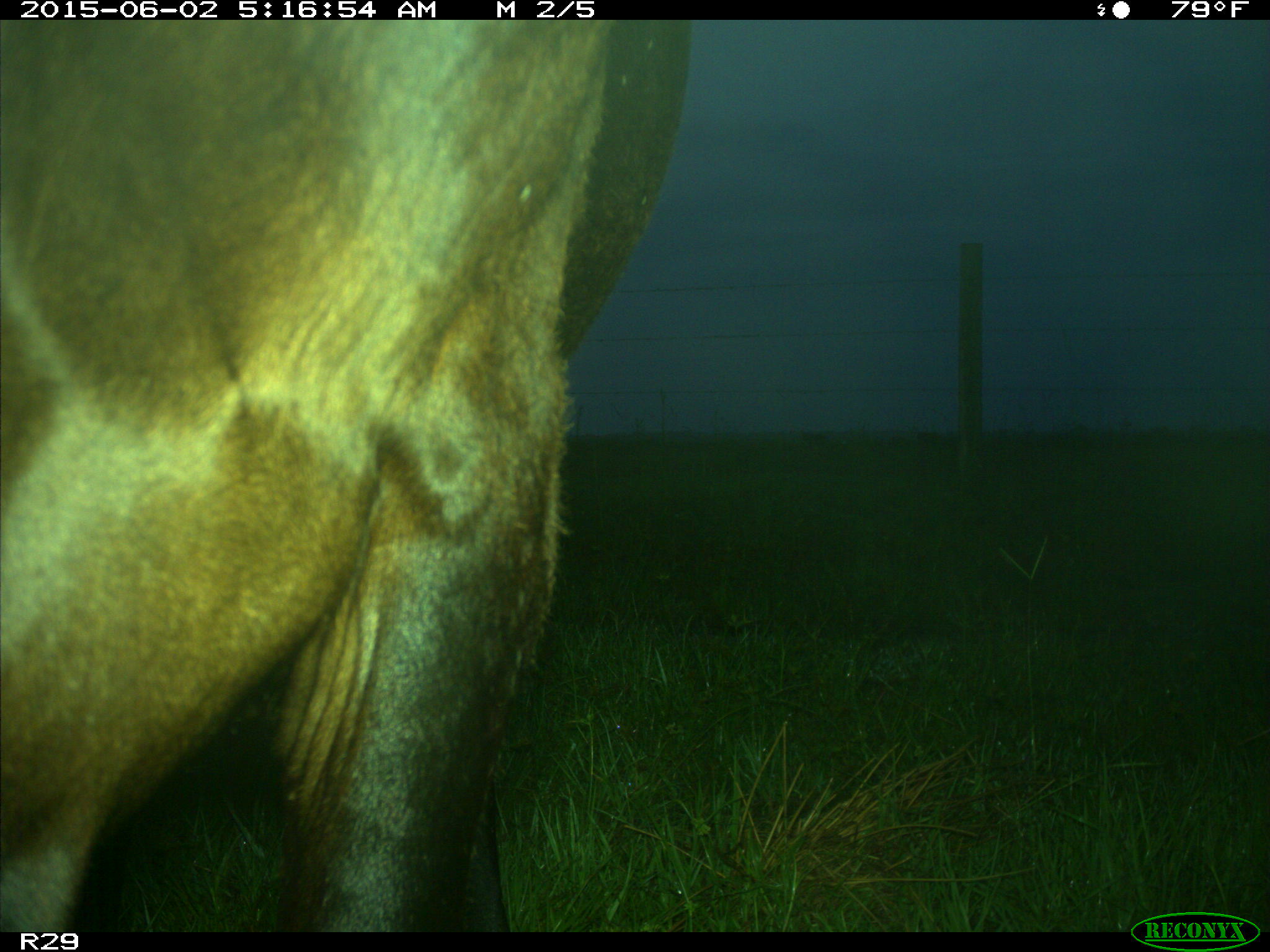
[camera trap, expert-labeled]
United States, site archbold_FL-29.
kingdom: Animalia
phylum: Chordata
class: Mammalia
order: Artiodactyla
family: Bovidae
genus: Bos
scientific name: Bos taurus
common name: domestic cow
Bos taurus (domestic cow).